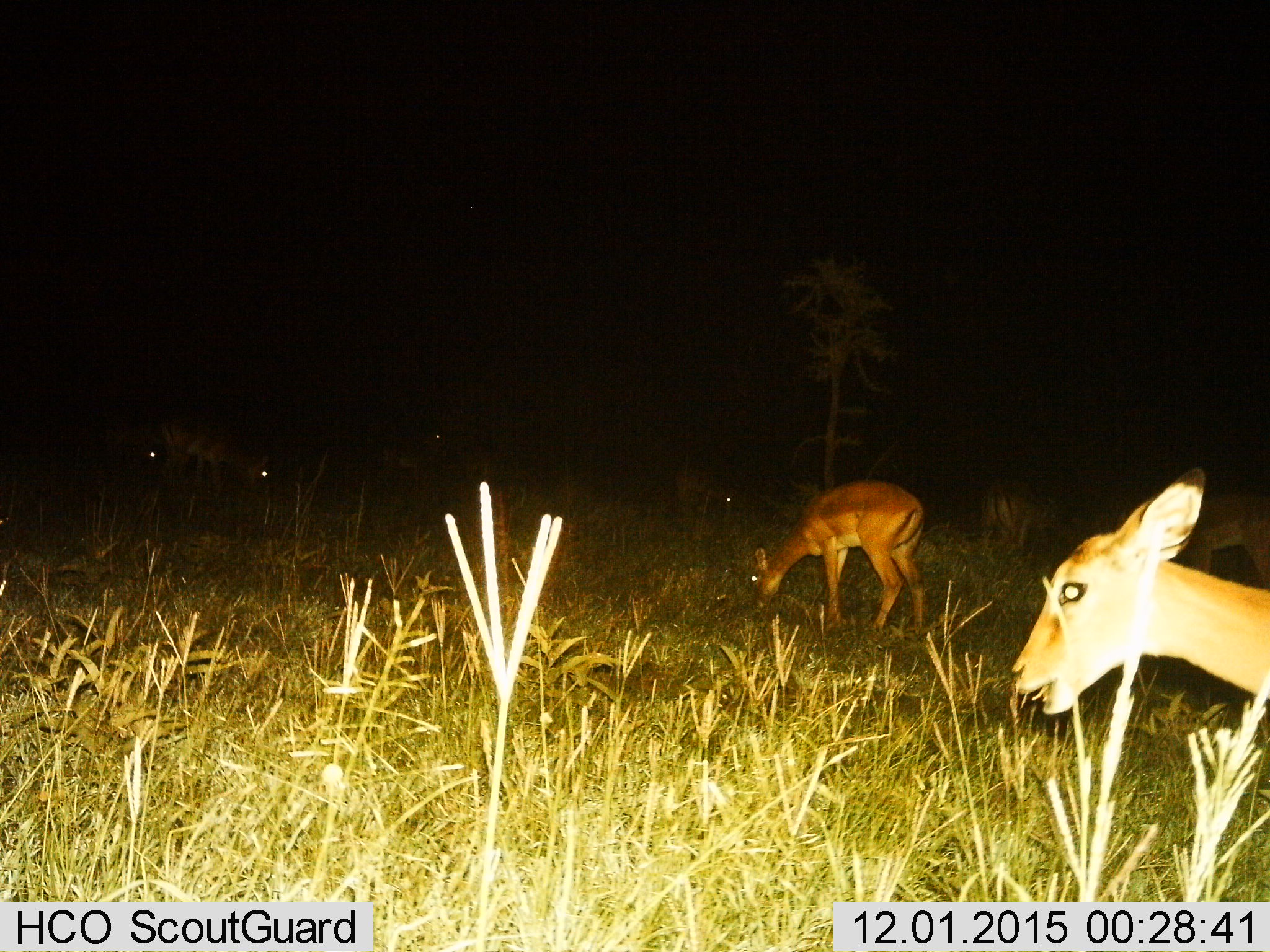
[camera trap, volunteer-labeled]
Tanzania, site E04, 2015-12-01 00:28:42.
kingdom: Animalia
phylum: Chordata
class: Mammalia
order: Artiodactyla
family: Bovidae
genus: Aepyceros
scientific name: Aepyceros melampus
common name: impala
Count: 8.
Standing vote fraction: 57%.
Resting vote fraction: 0%.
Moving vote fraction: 43%.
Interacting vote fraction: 0%.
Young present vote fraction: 0%.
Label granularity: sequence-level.